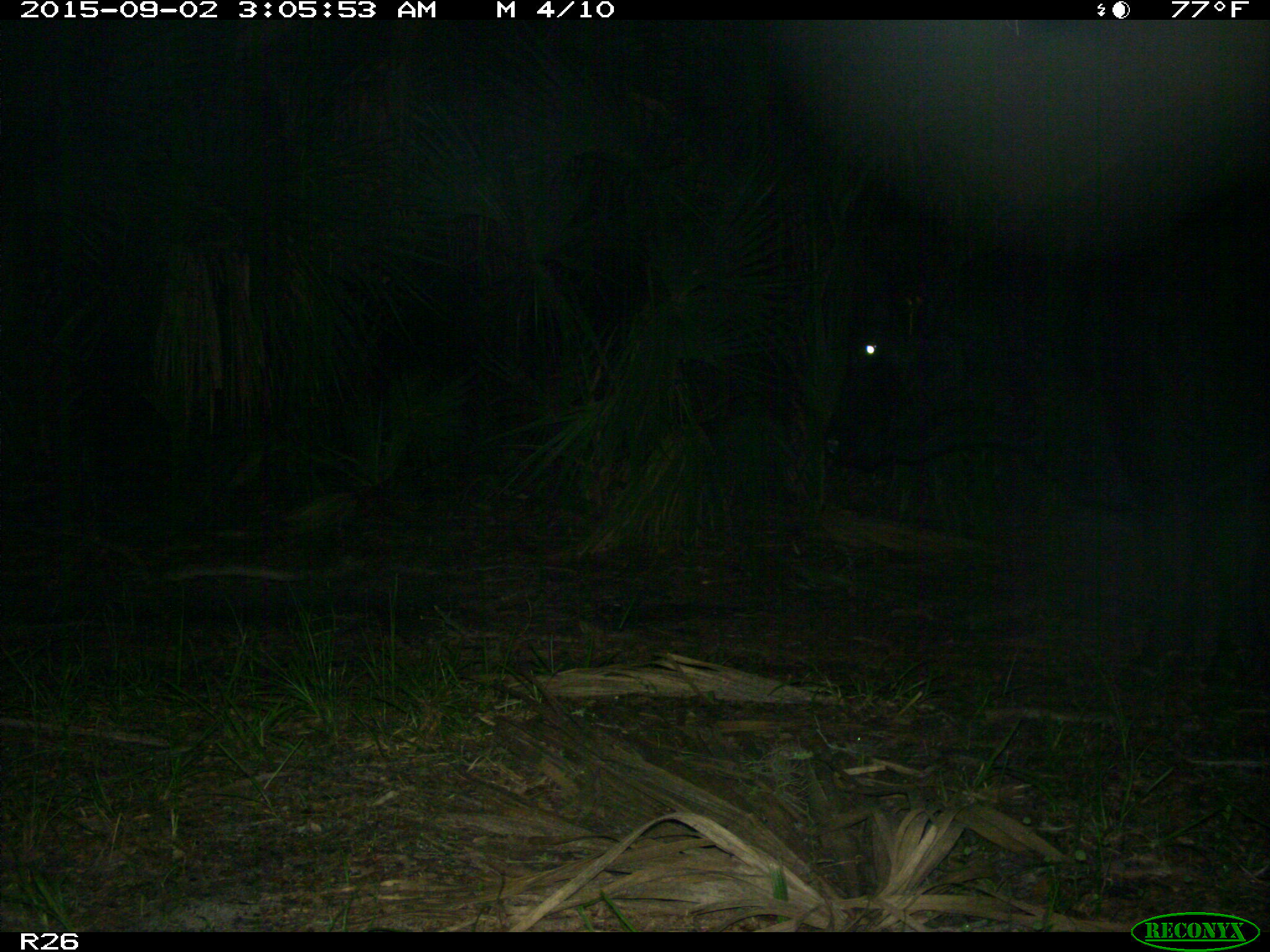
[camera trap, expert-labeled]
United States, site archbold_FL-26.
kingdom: Animalia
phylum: Chordata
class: Mammalia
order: Artiodactyla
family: Bovidae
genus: Bos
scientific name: Bos taurus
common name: domestic cow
Bos taurus (domestic cow).